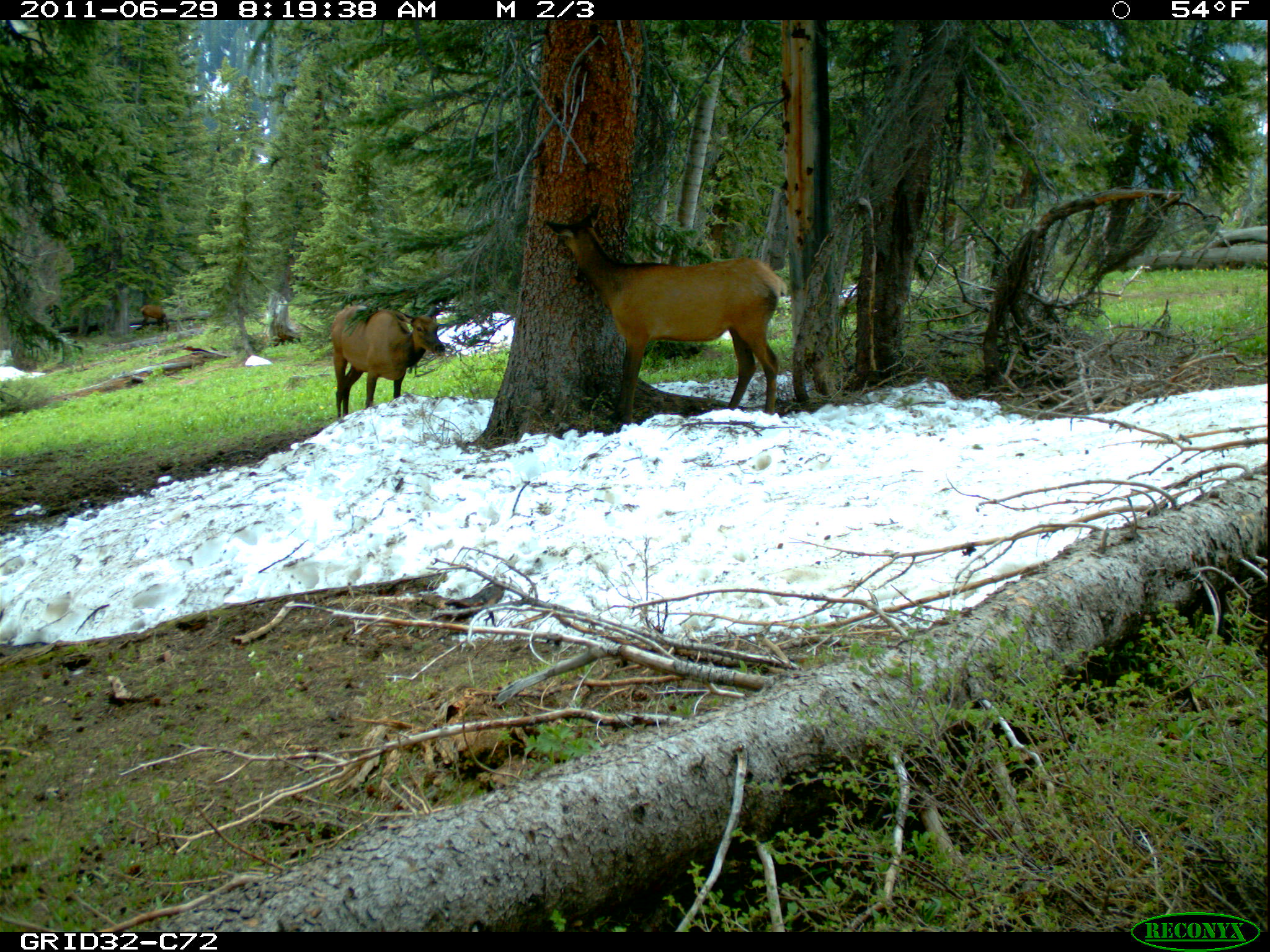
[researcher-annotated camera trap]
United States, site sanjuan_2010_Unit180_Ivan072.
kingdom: Animalia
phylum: Chordata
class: Mammalia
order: Artiodactyla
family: Cervidae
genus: Cervus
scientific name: Cervus elaphus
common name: red deer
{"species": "Cervus elaphus (red deer)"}